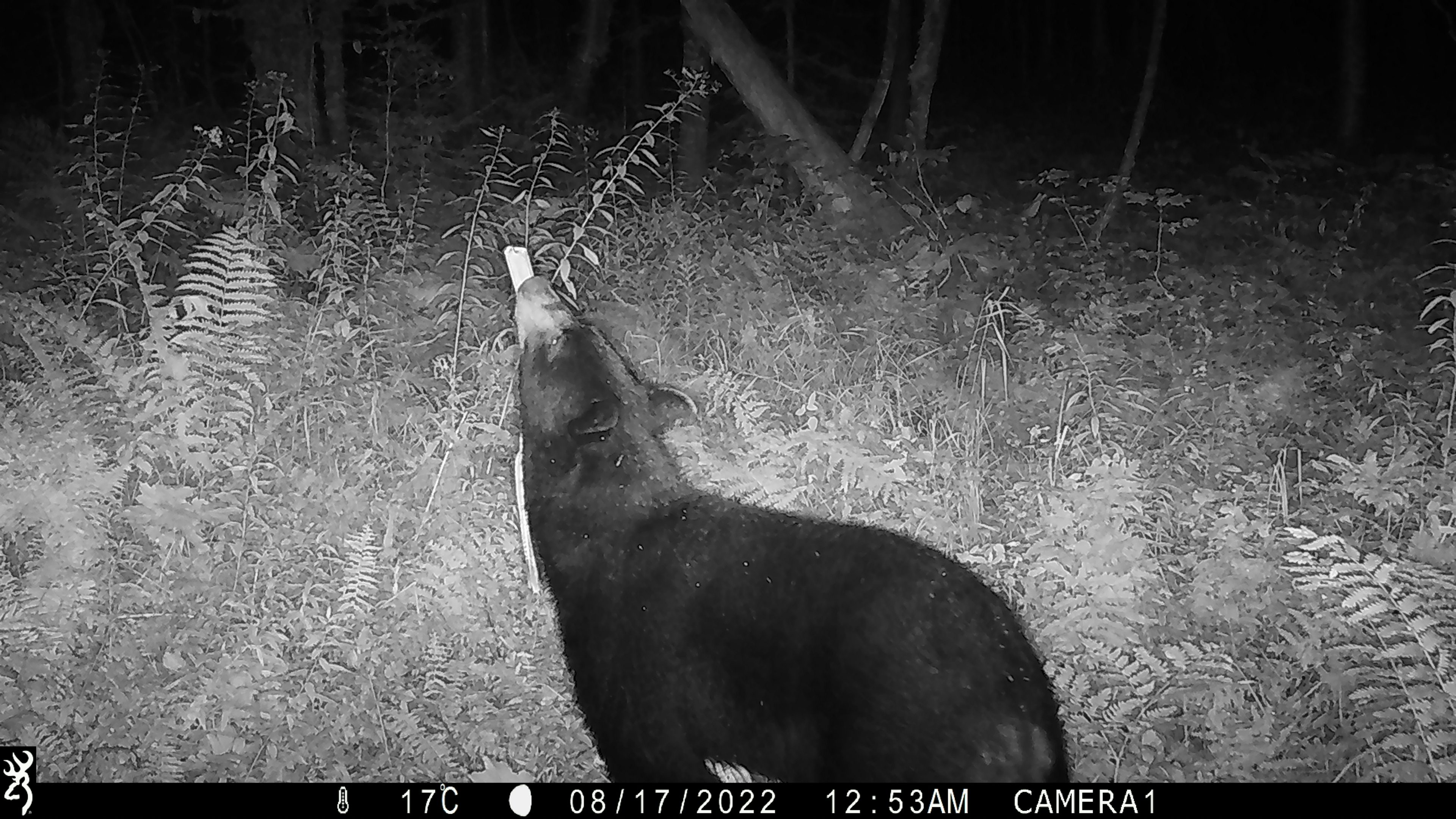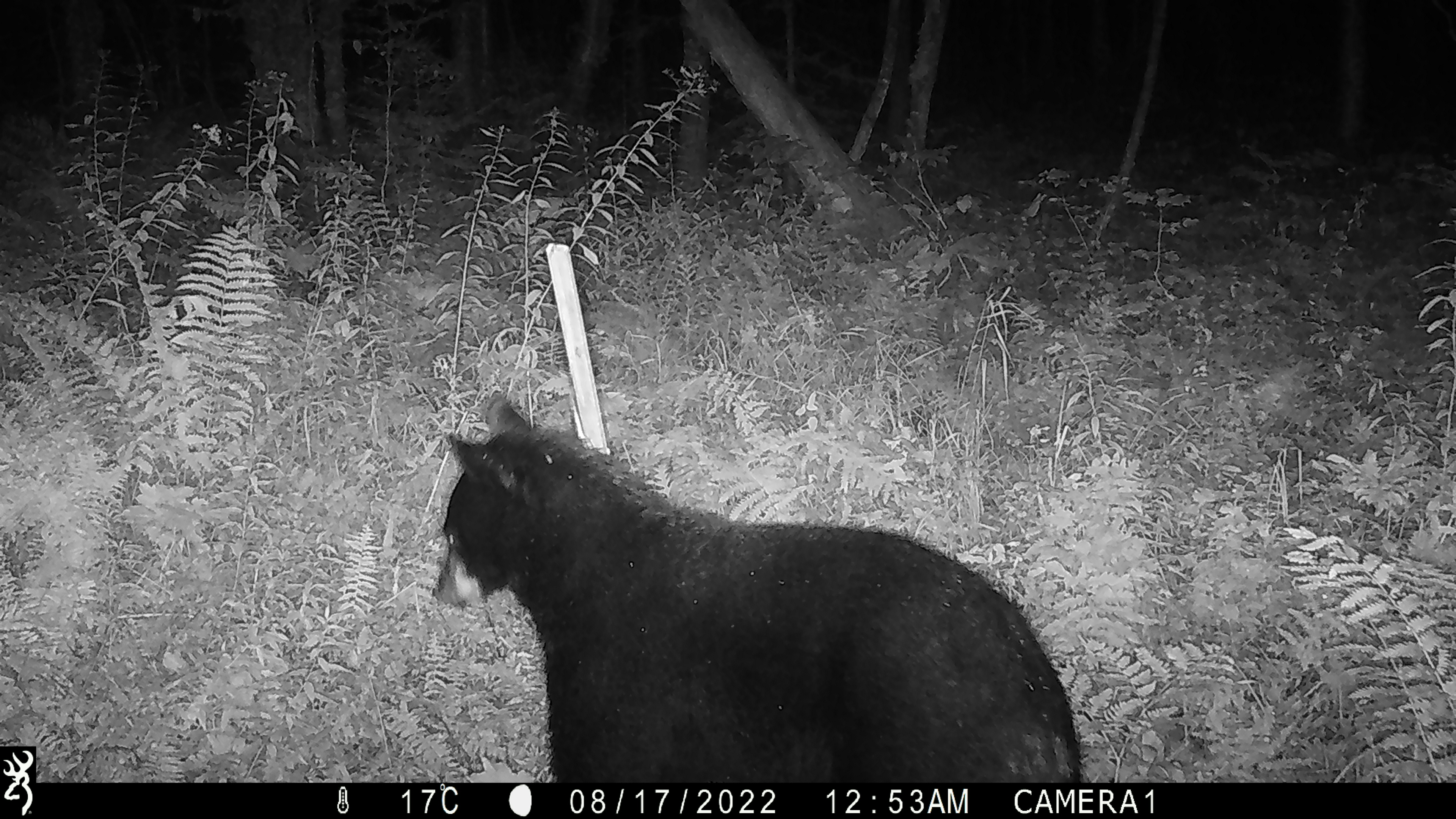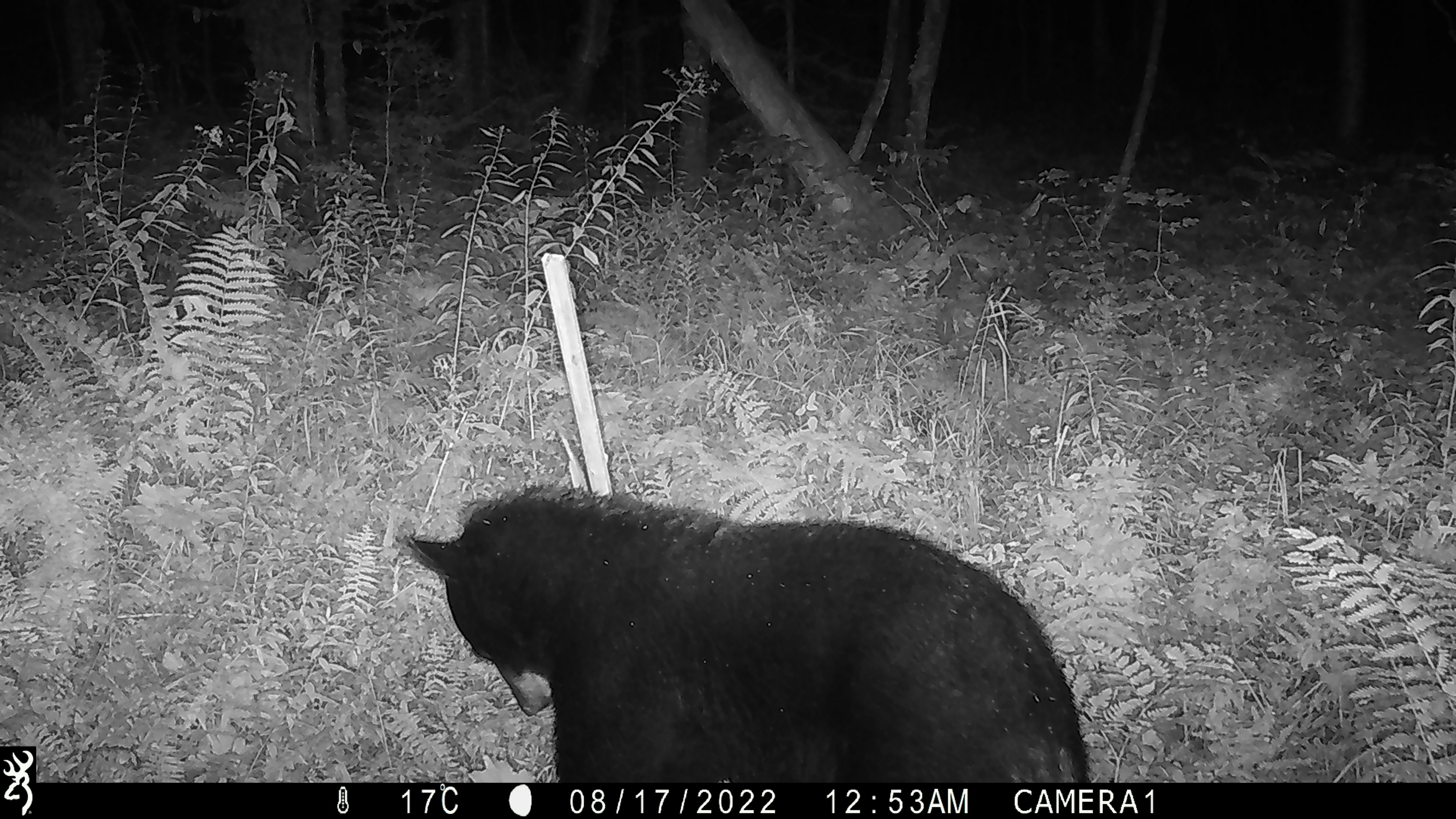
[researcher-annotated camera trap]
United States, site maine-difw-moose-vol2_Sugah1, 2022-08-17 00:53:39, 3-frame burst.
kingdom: Animalia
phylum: Chordata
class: Mammalia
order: Carnivora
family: Ursidae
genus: Ursus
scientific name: Ursus americanus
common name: black bear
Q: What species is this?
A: Black bear (Ursus americanus).